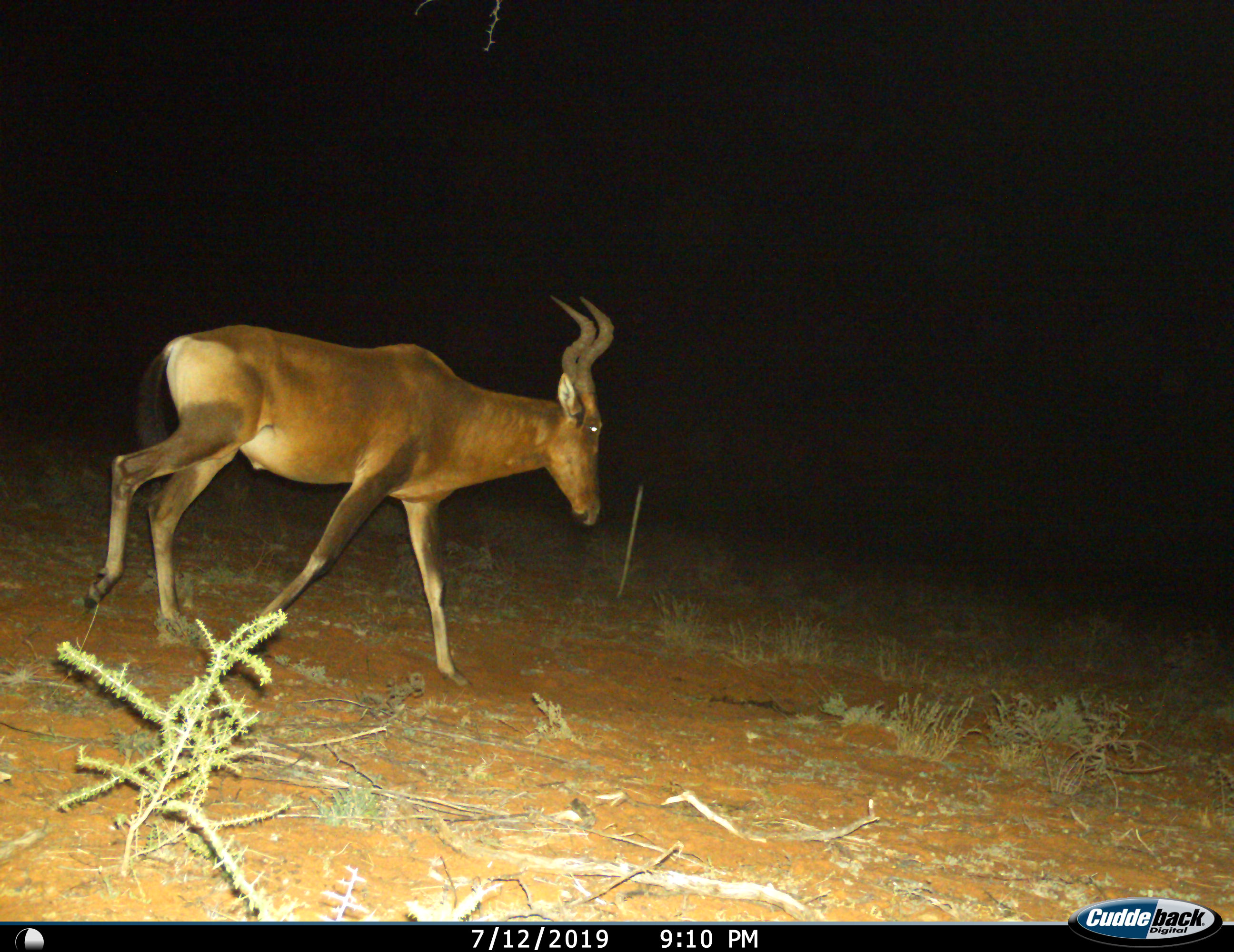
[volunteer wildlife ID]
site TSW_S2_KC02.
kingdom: Animalia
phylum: Chordata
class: Mammalia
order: Artiodactyla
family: Bovidae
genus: Alcelaphus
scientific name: Alcelaphus buselaphus caama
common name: red hartebeest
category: hartebeestred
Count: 1.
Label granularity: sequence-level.